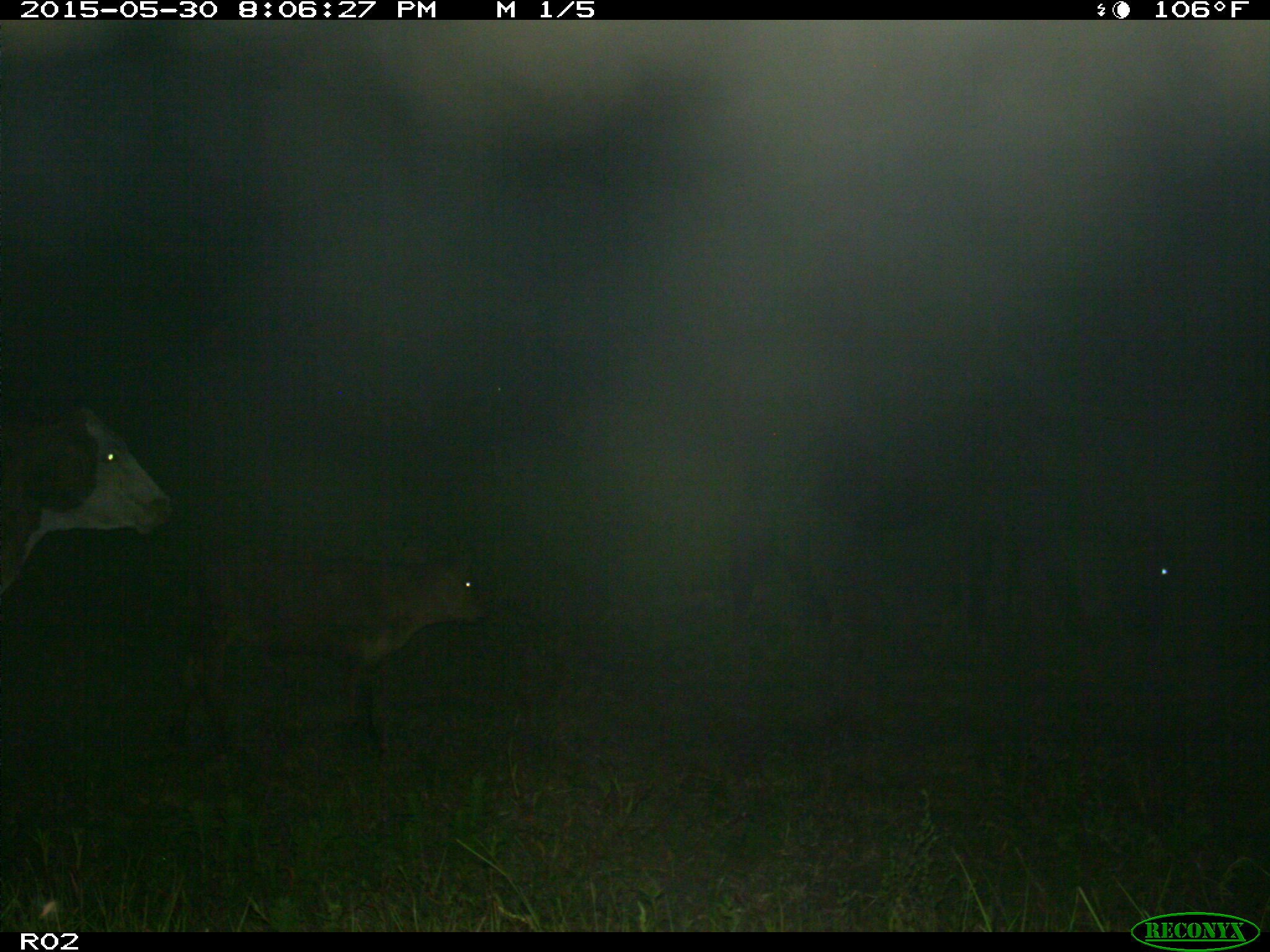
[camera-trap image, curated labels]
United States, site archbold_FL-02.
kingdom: Animalia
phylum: Chordata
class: Mammalia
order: Artiodactyla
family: Bovidae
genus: Bos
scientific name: Bos taurus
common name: domestic cow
Bos taurus (domestic cow).